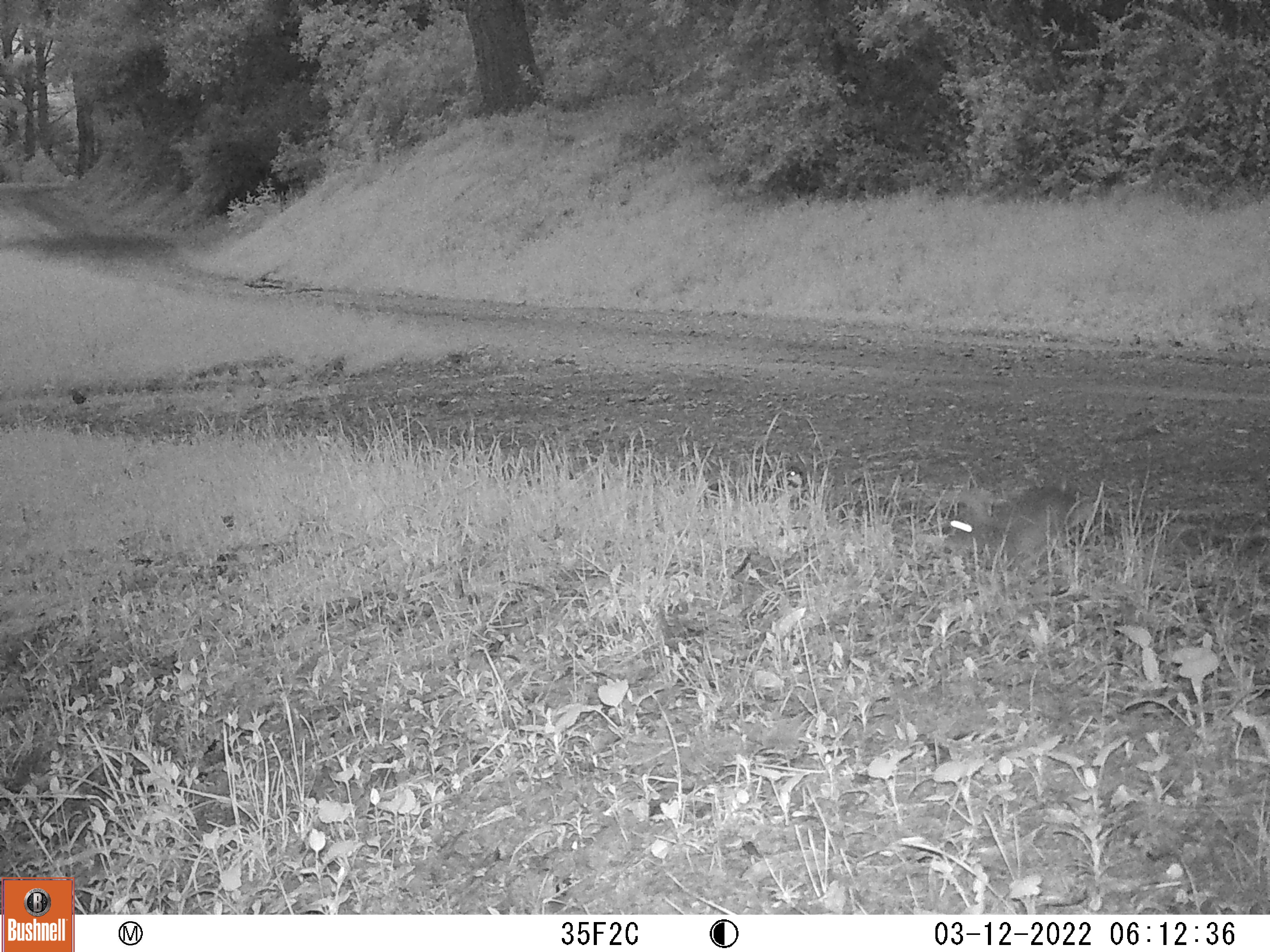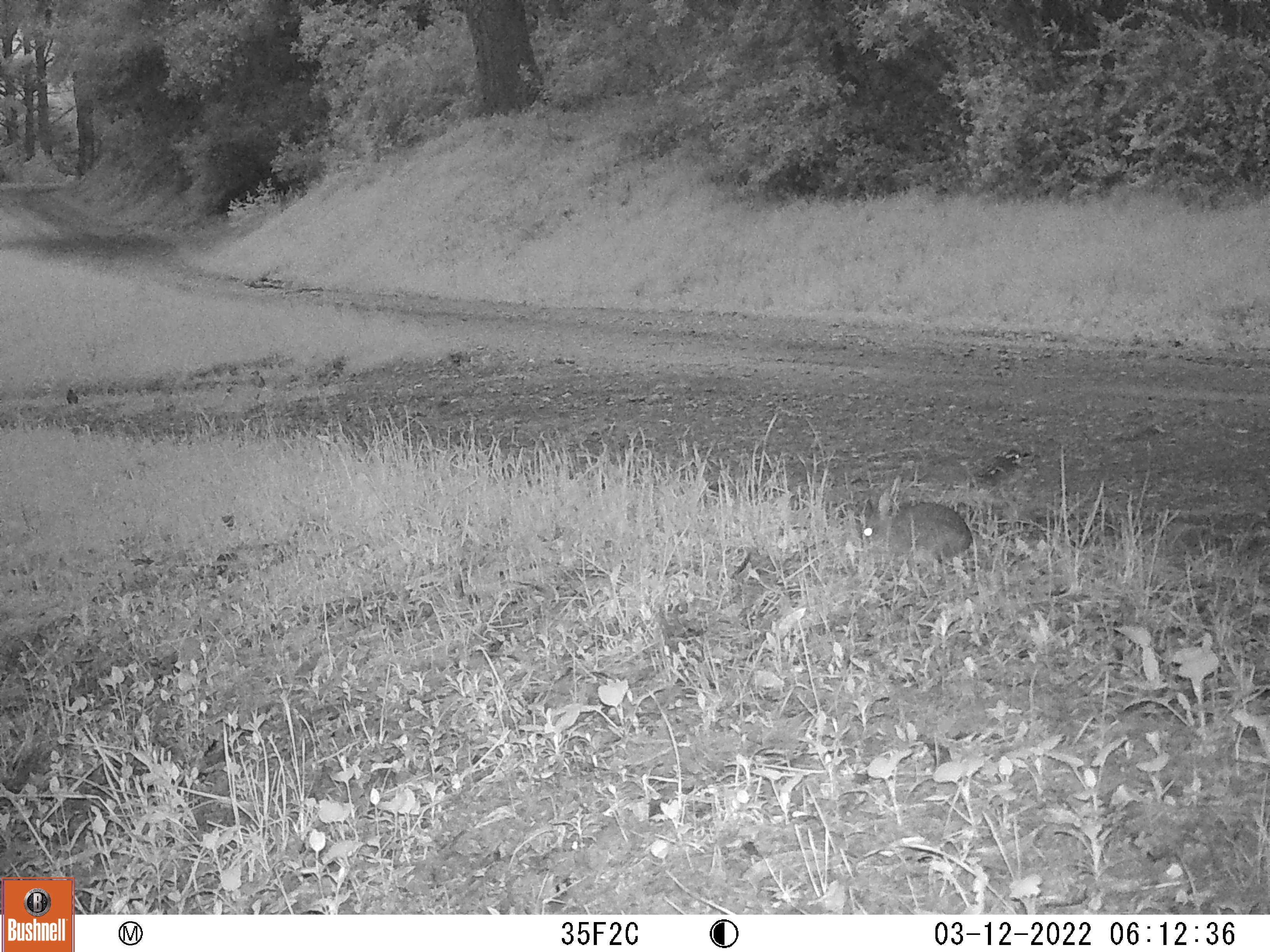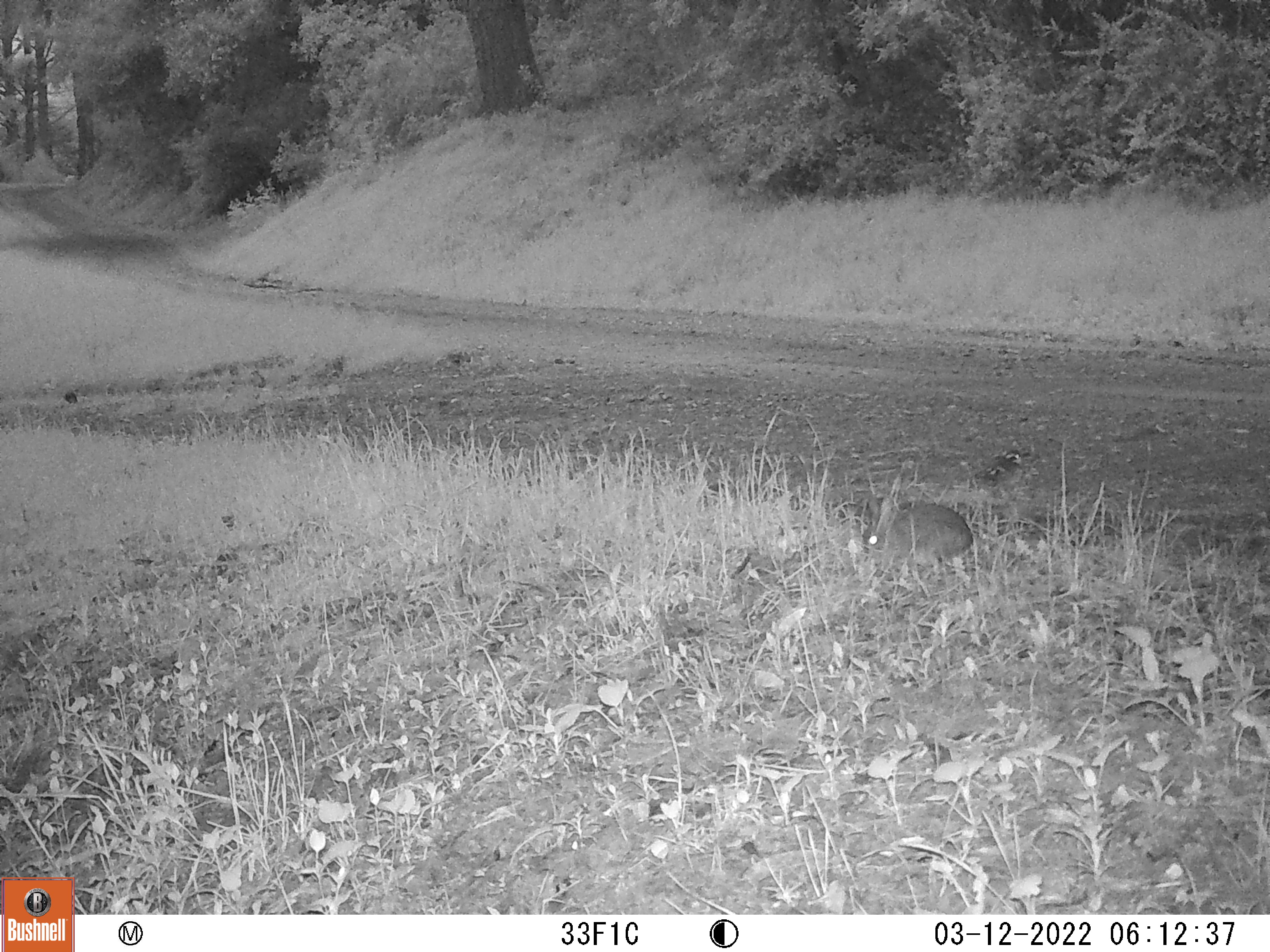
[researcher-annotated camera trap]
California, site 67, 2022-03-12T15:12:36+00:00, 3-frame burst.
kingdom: Animalia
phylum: Chordata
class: Mammalia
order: Lagomorpha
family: Leporidae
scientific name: Leporidae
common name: rabbit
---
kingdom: Animalia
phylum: Chordata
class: Mammalia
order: Lagomorpha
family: Leporidae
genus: Sylvilagus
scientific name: Sylvilagus bachmani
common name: brush rabbit